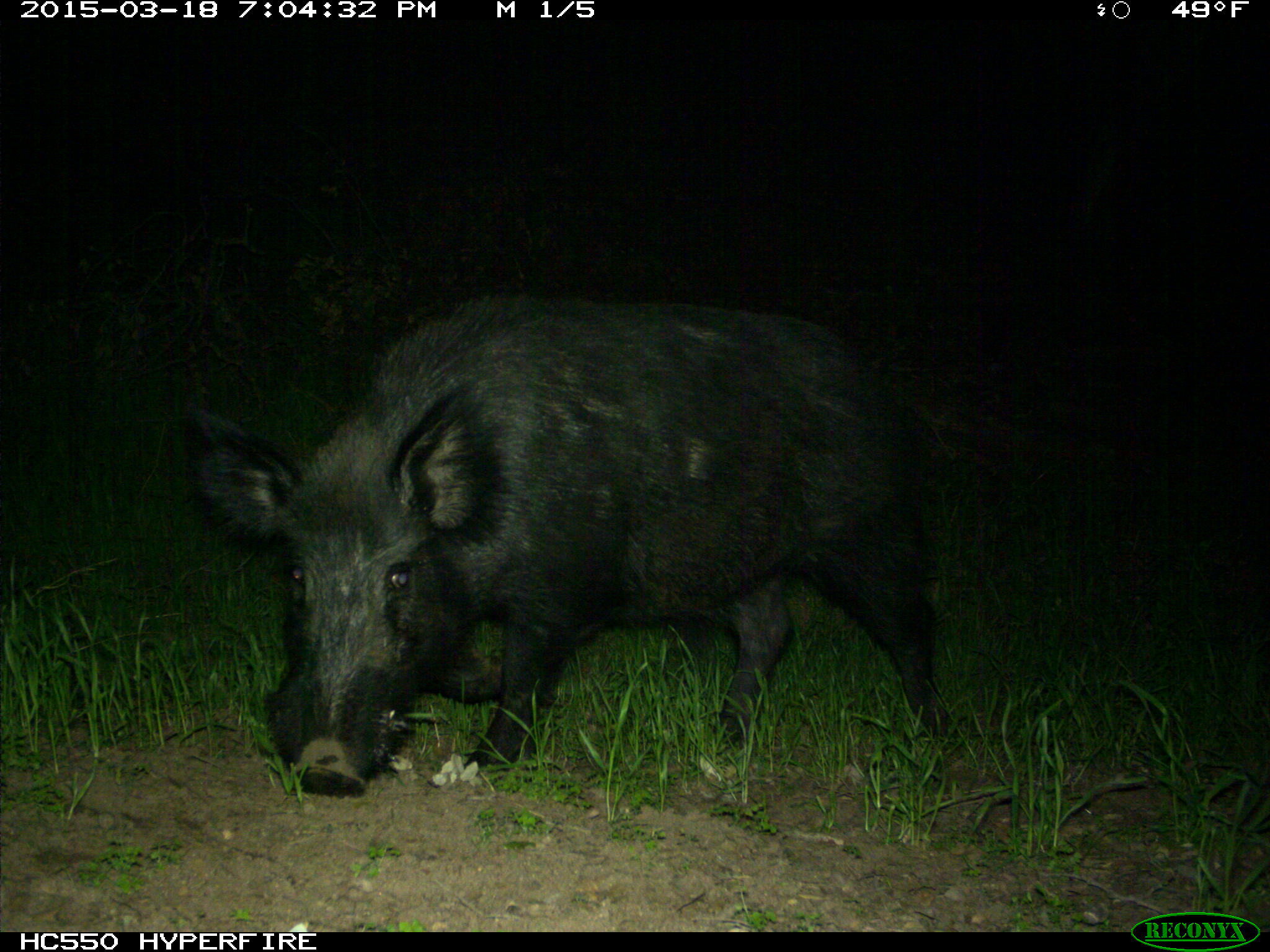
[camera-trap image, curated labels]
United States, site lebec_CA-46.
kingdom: Animalia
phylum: Chordata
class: Mammalia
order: Artiodactyla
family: Suidae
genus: Sus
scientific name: Sus scrofa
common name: wild boar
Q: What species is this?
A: Sus scrofa (wild boar).